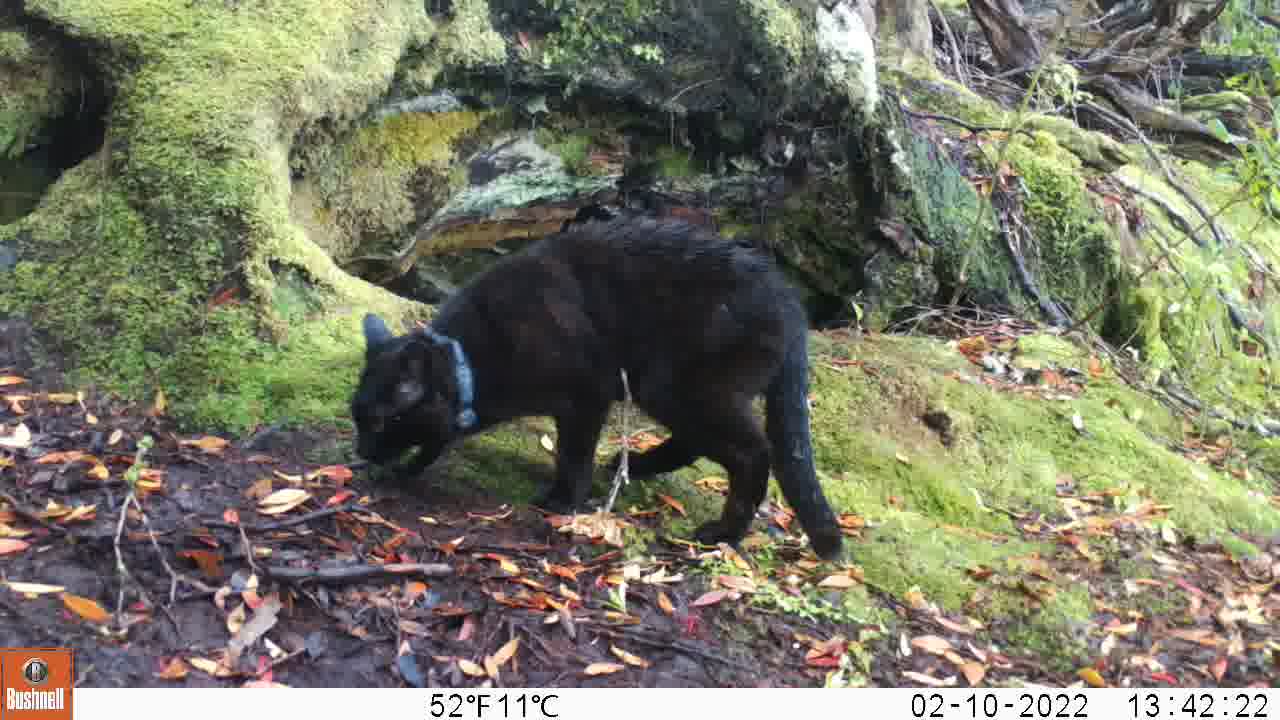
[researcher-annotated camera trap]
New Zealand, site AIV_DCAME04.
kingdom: Animalia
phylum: Chordata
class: Mammalia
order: Carnivora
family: Felidae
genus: Felis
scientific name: Felis catus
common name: domestic cat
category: cat